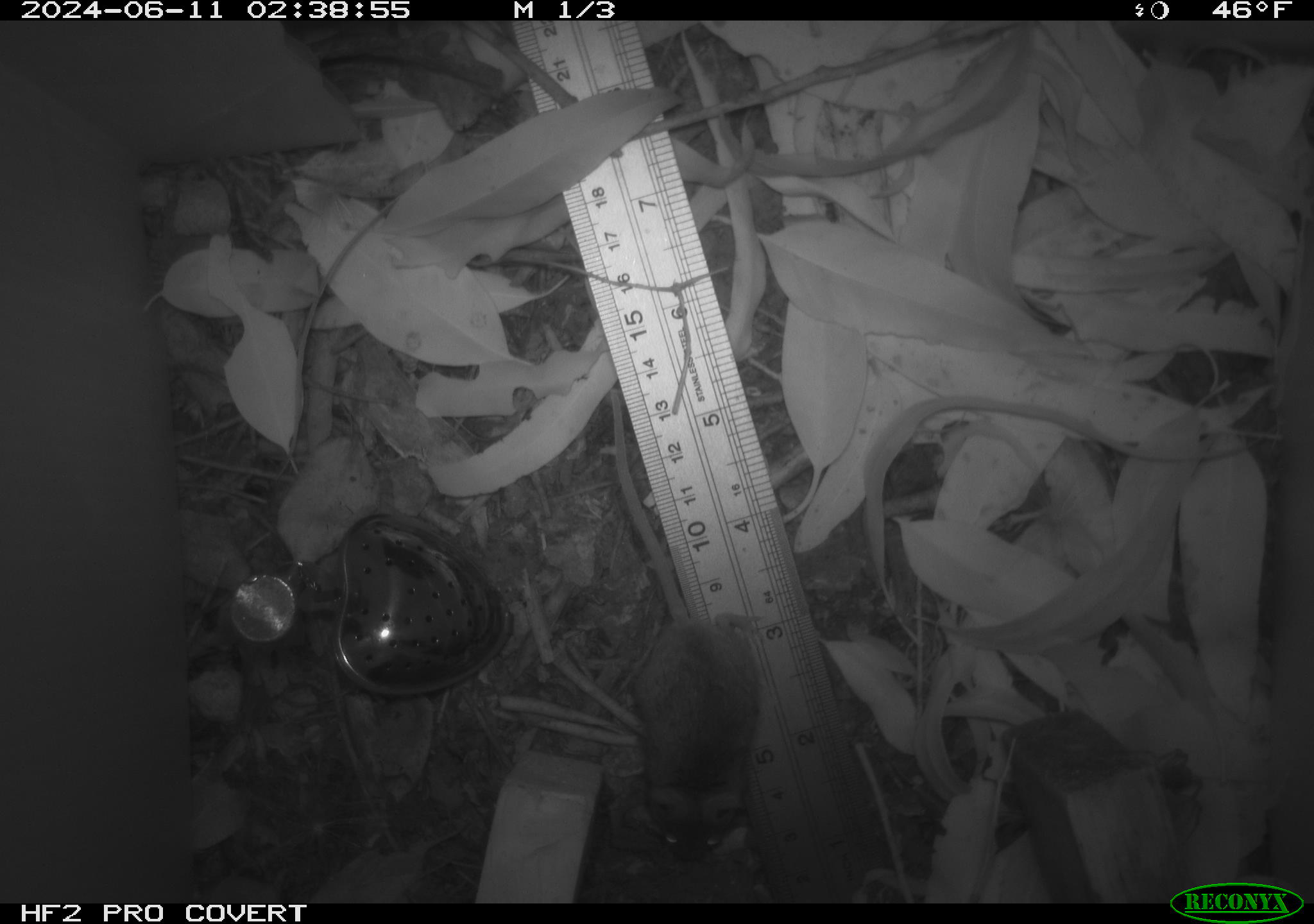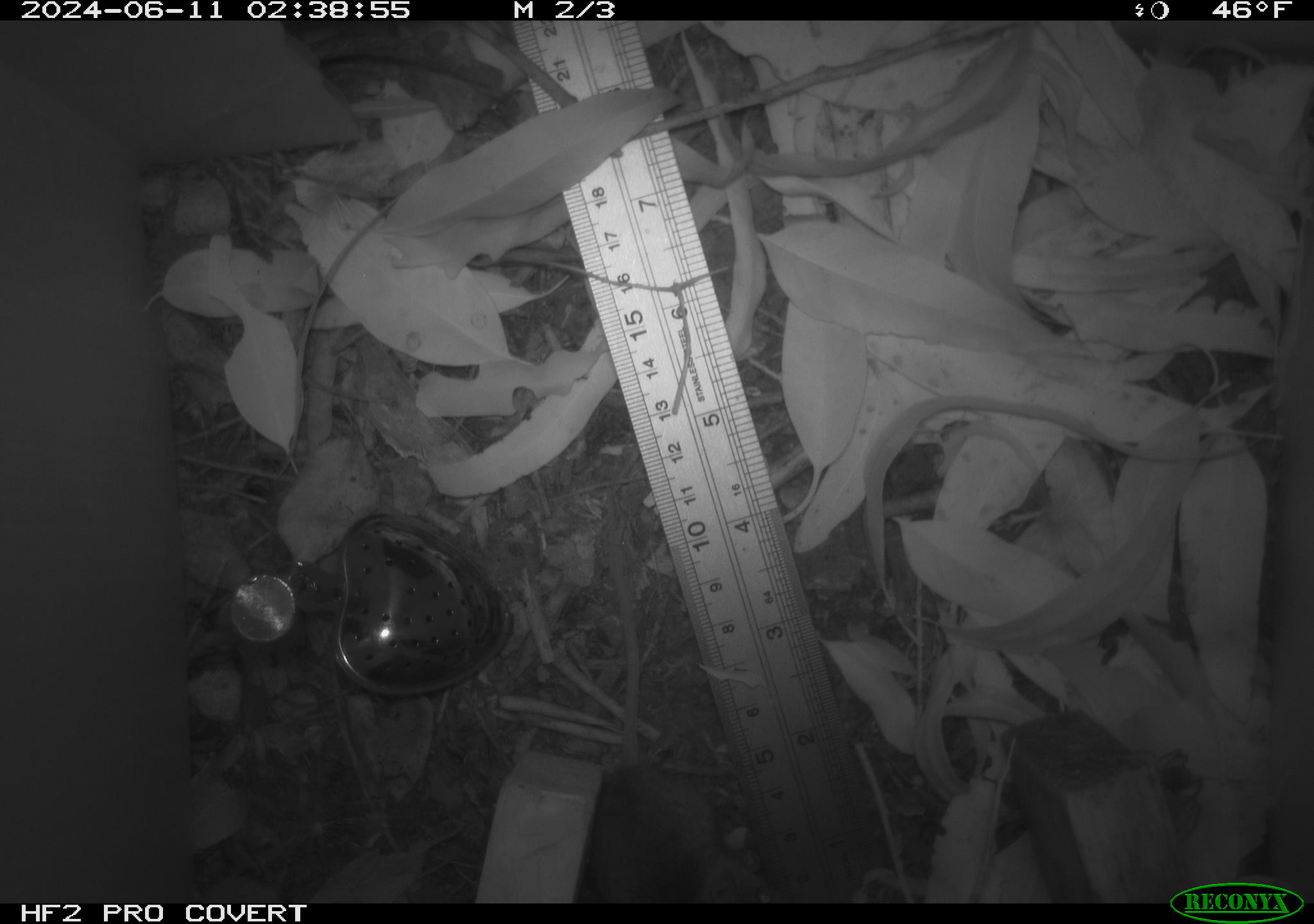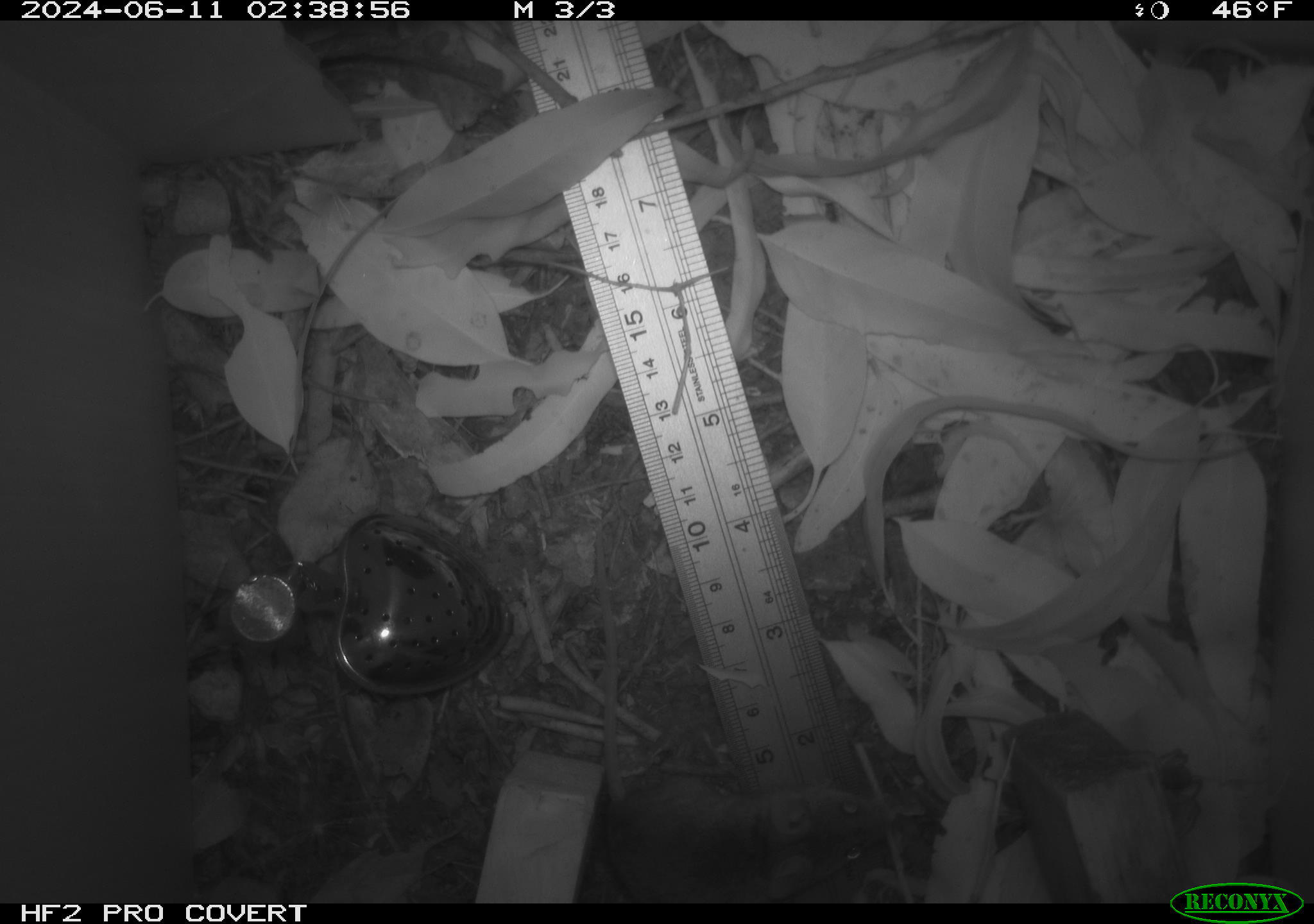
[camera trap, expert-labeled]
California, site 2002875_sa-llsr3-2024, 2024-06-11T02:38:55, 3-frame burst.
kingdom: Animalia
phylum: Chordata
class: Mammalia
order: Rodentia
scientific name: Rodentia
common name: mouse species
Mouse species (Rodentia).